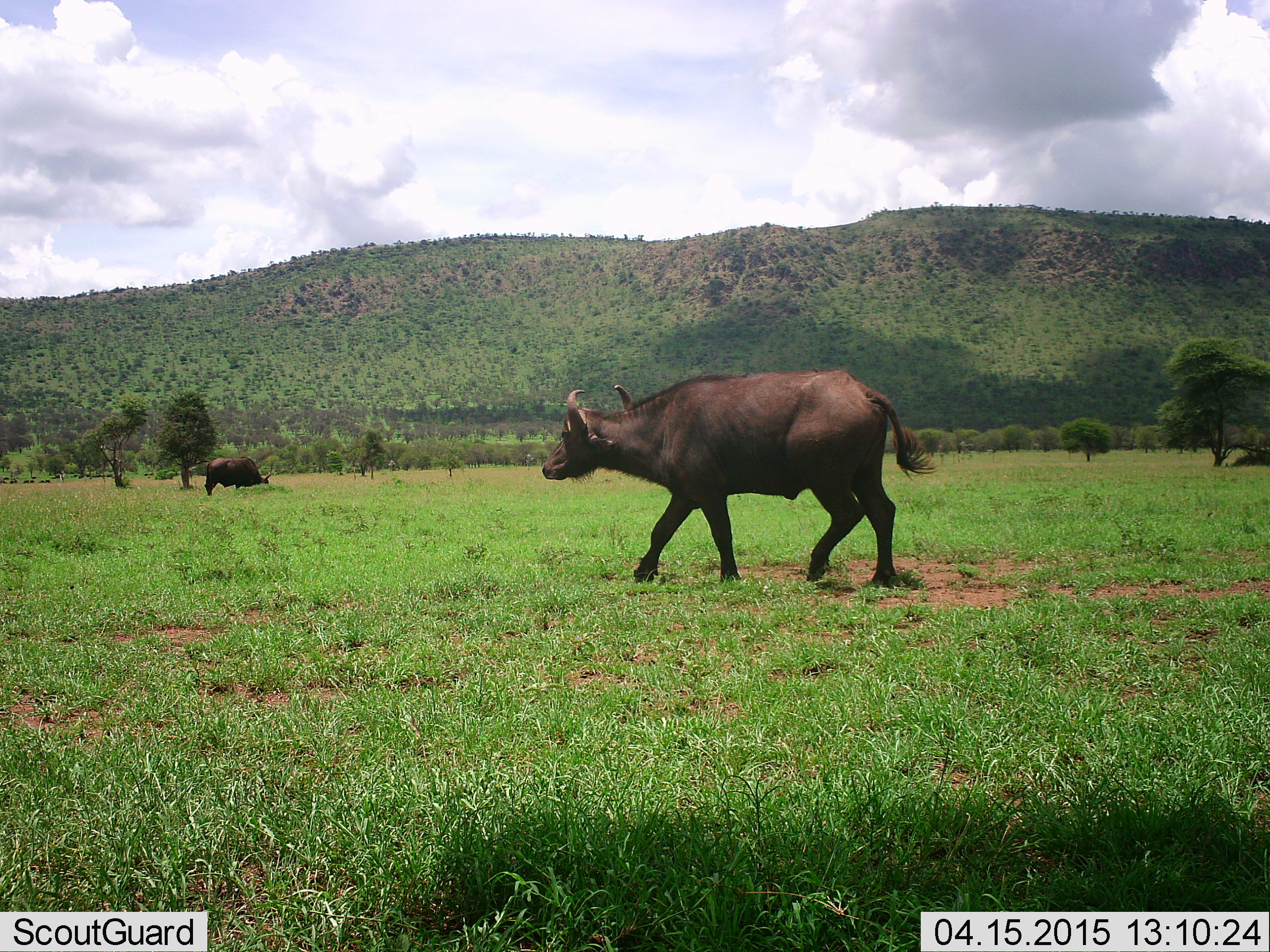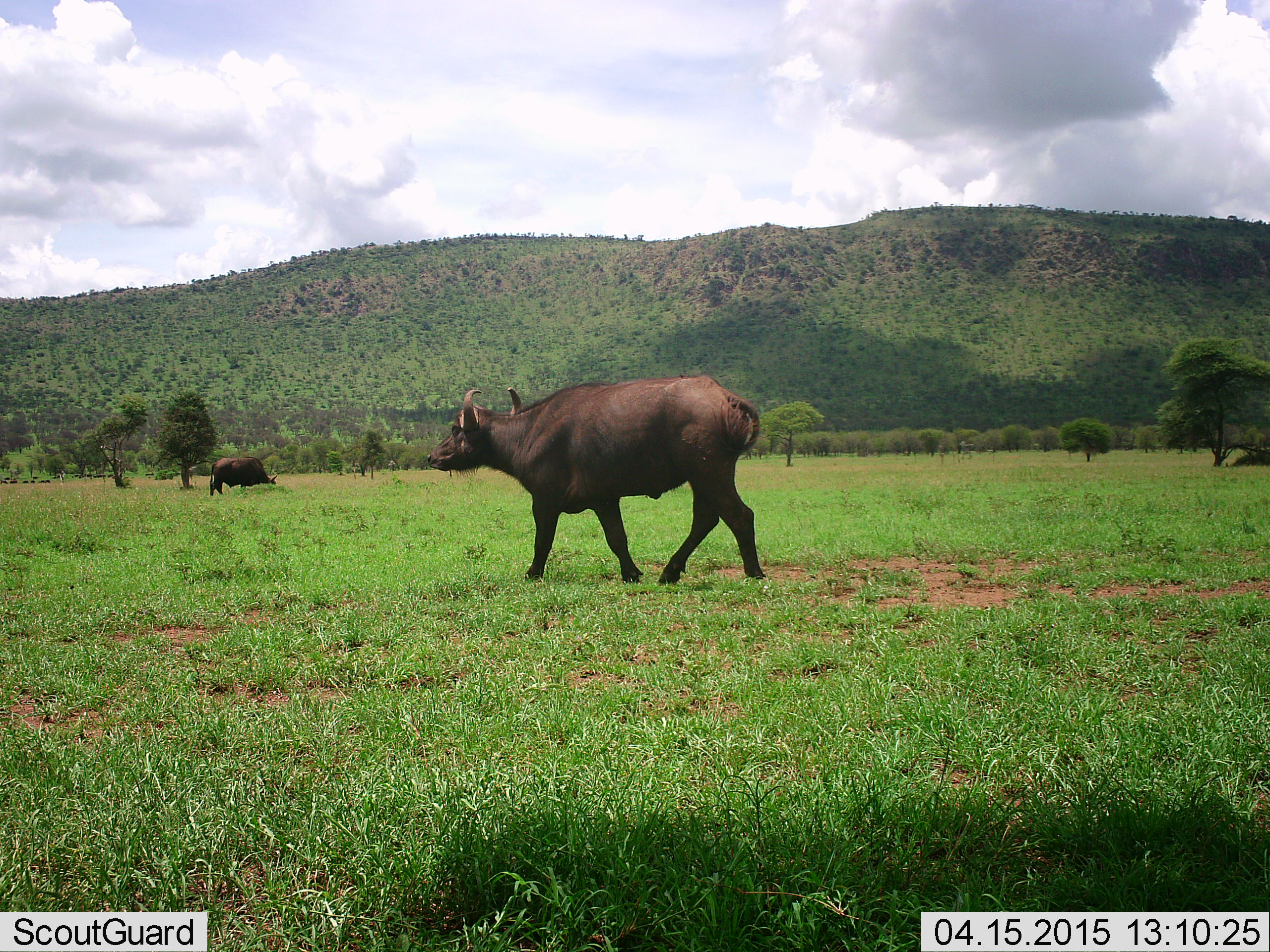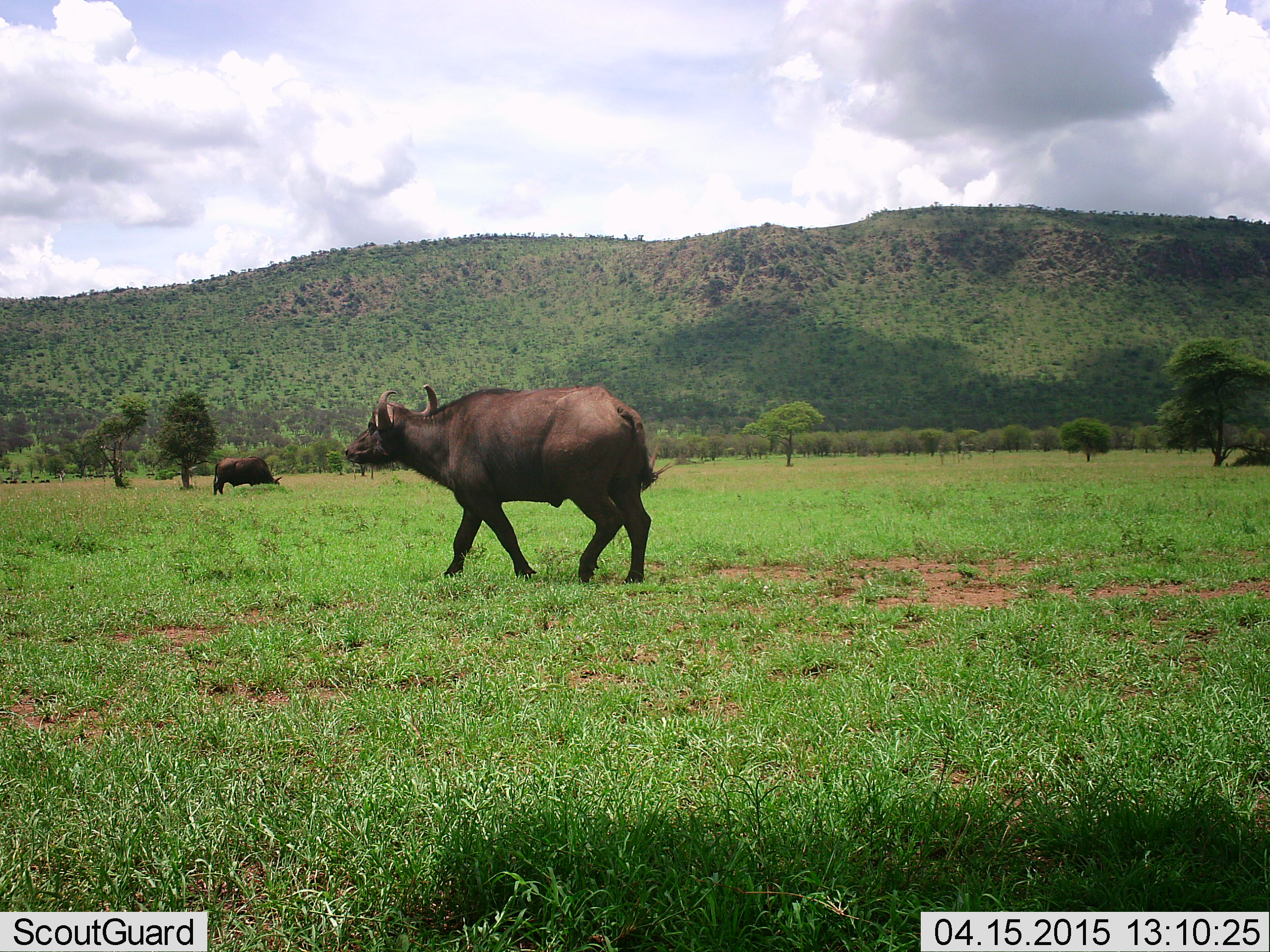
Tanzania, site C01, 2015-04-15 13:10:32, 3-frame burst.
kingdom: Animalia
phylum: Chordata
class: Mammalia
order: Artiodactyla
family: Bovidae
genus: Syncerus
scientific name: Syncerus caffer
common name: cape buffalo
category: buffalo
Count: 2.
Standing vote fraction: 0%.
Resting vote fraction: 0%.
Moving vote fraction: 90%.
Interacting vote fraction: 0%.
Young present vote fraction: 0%.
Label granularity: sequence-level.